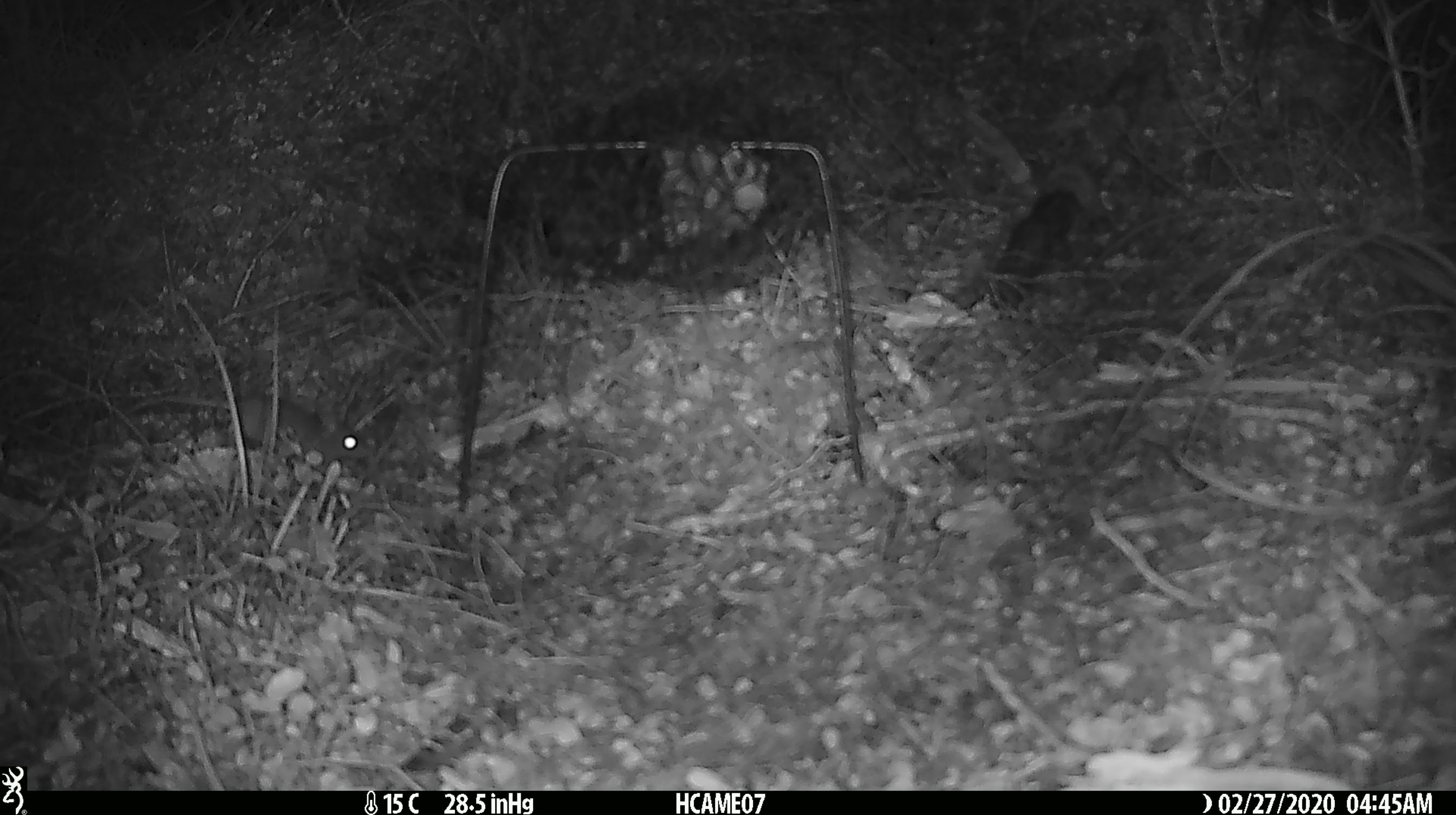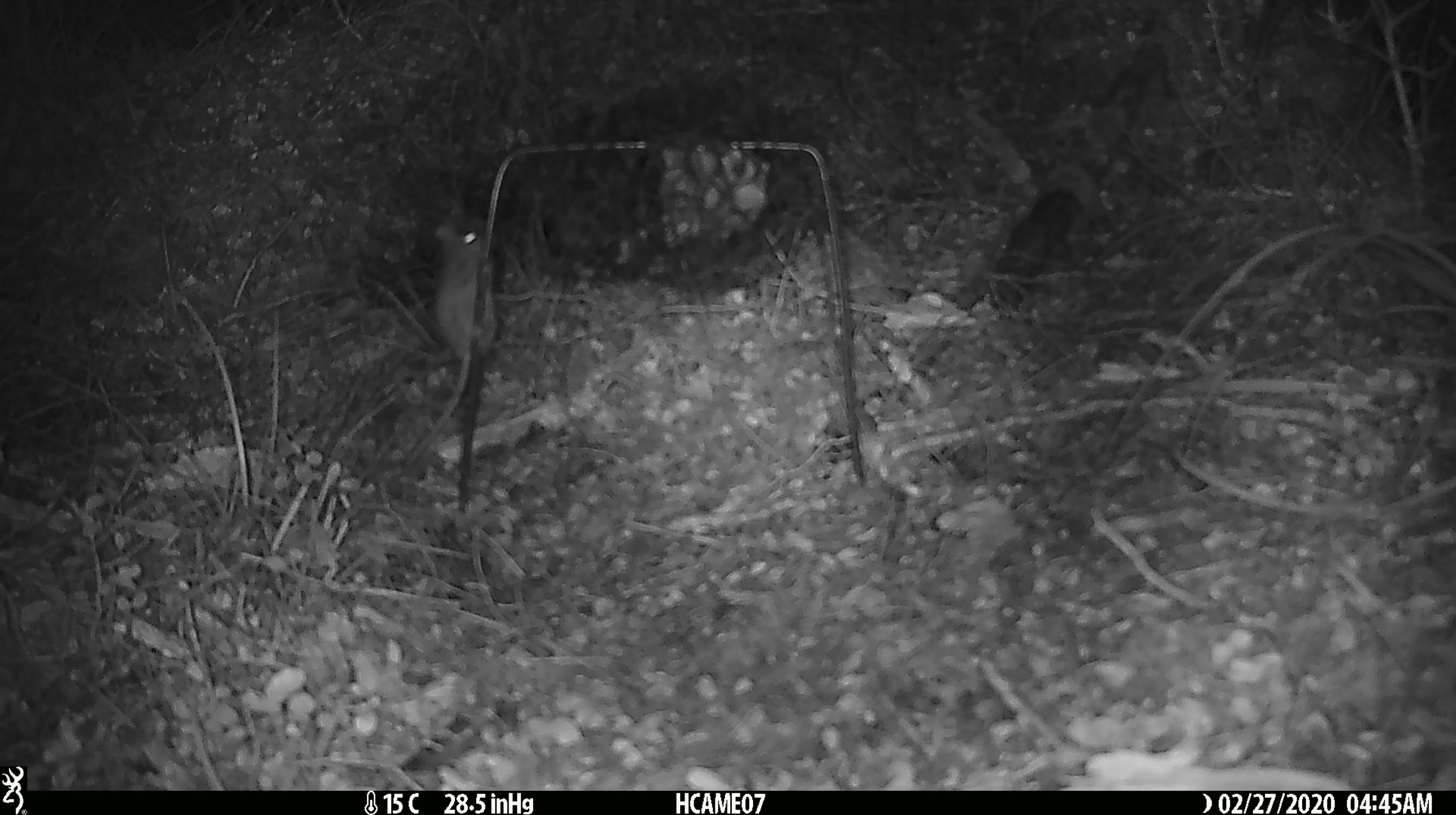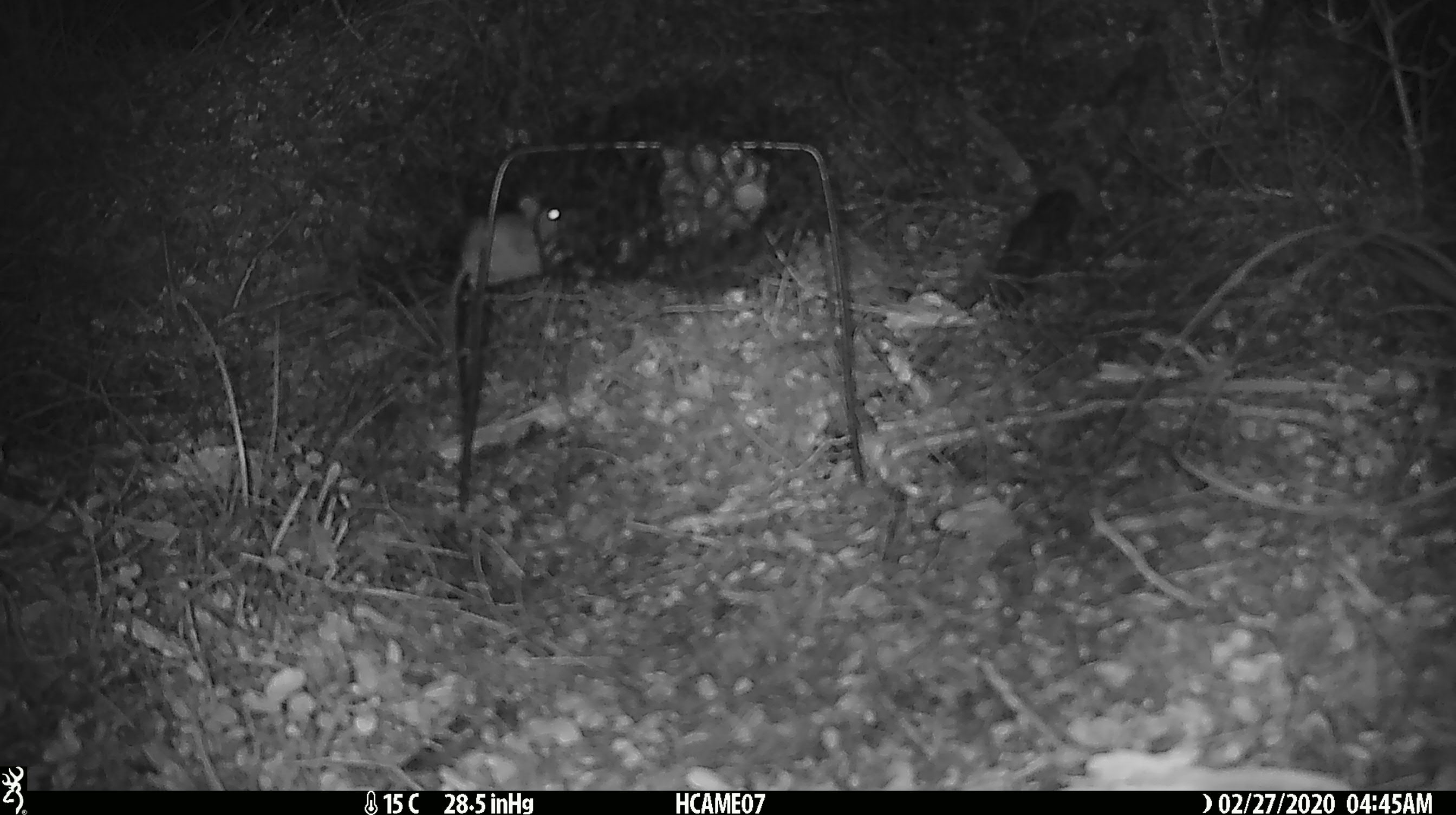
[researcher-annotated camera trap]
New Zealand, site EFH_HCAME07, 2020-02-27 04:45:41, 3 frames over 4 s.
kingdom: Animalia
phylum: Chordata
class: Mammalia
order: Rodentia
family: Muridae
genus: Mus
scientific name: Mus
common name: mouse